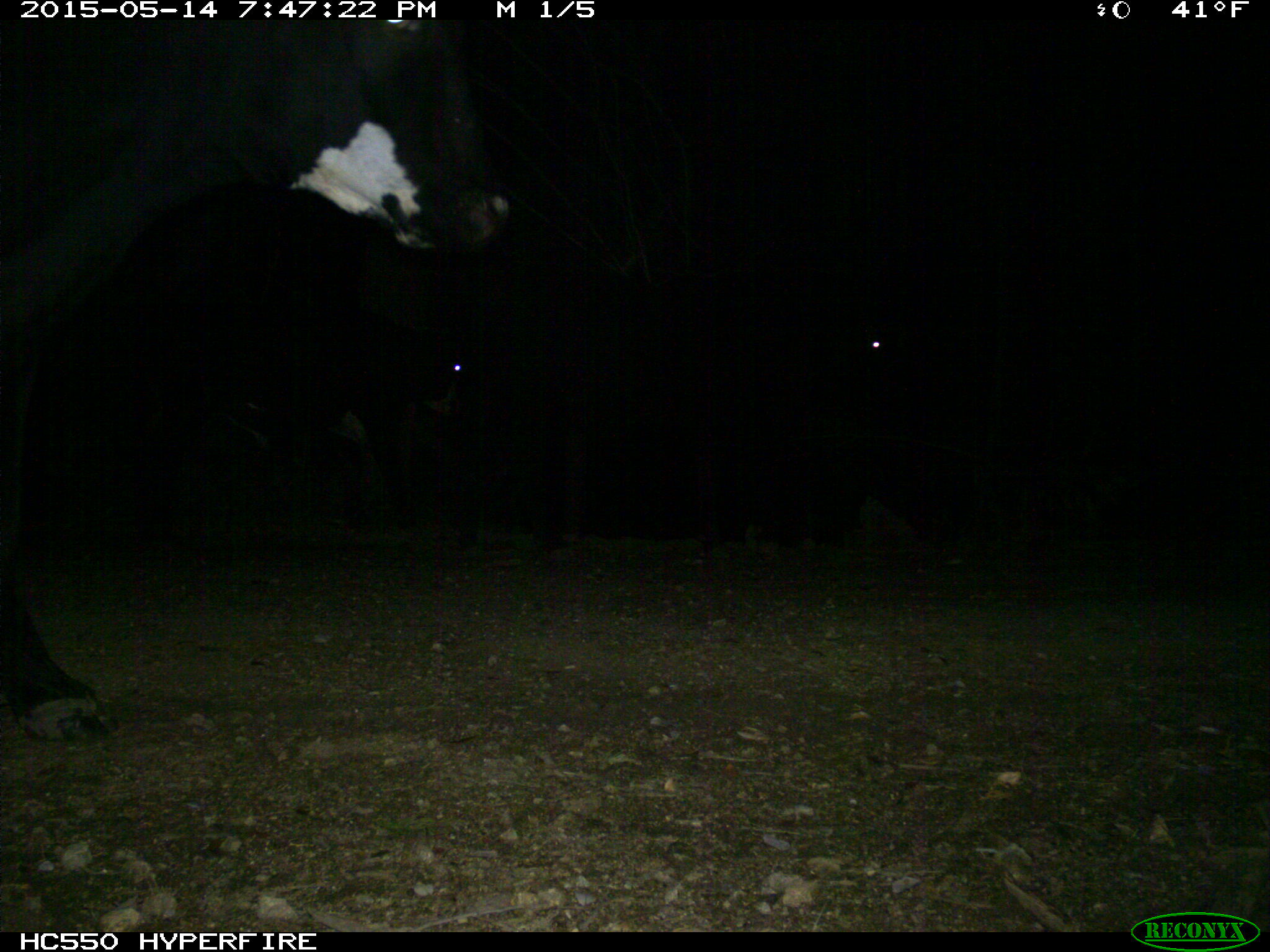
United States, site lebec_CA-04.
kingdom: Animalia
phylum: Chordata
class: Mammalia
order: Artiodactyla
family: Bovidae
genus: Bos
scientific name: Bos taurus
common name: domestic cow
Bos taurus (domestic cow).